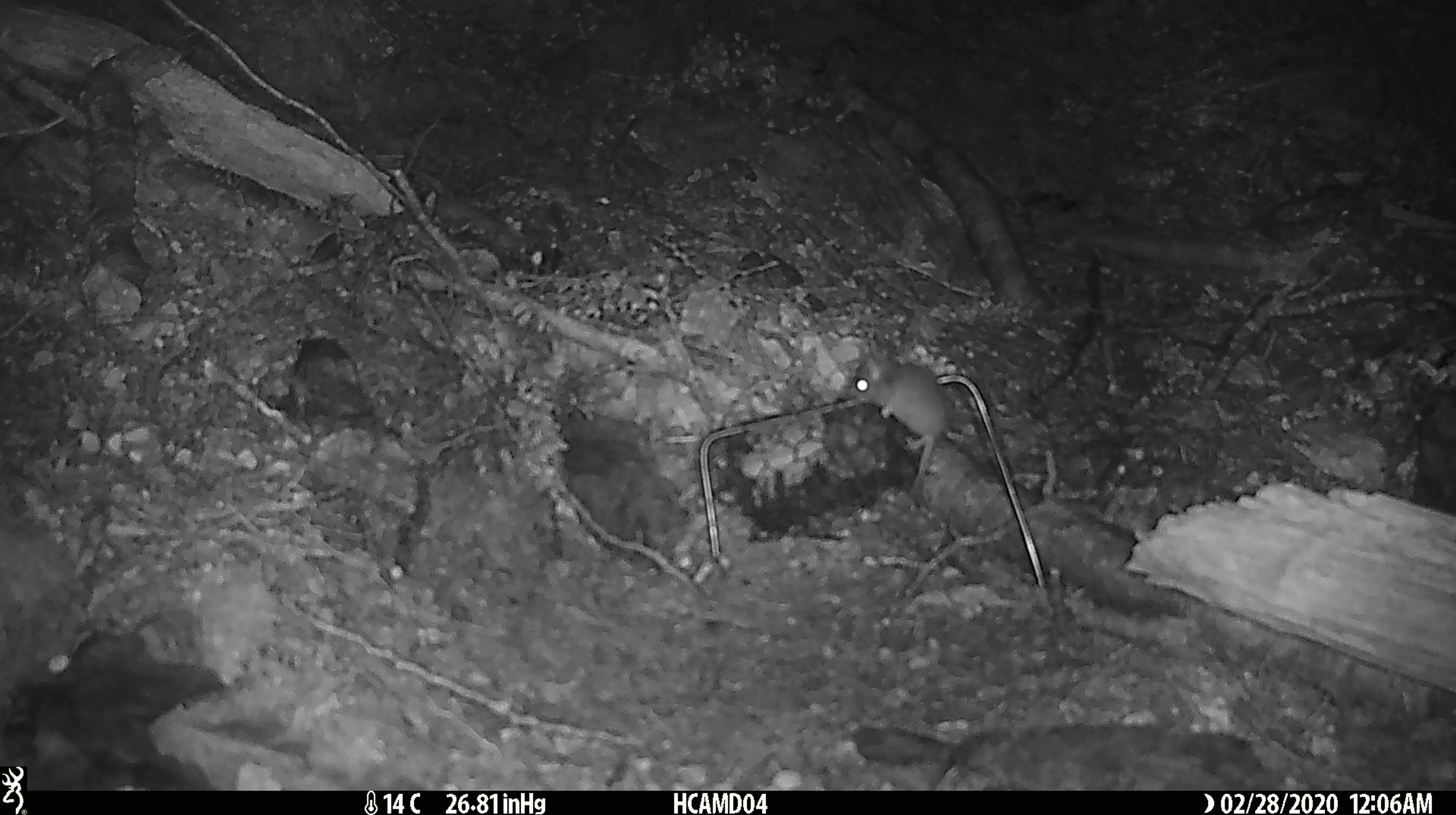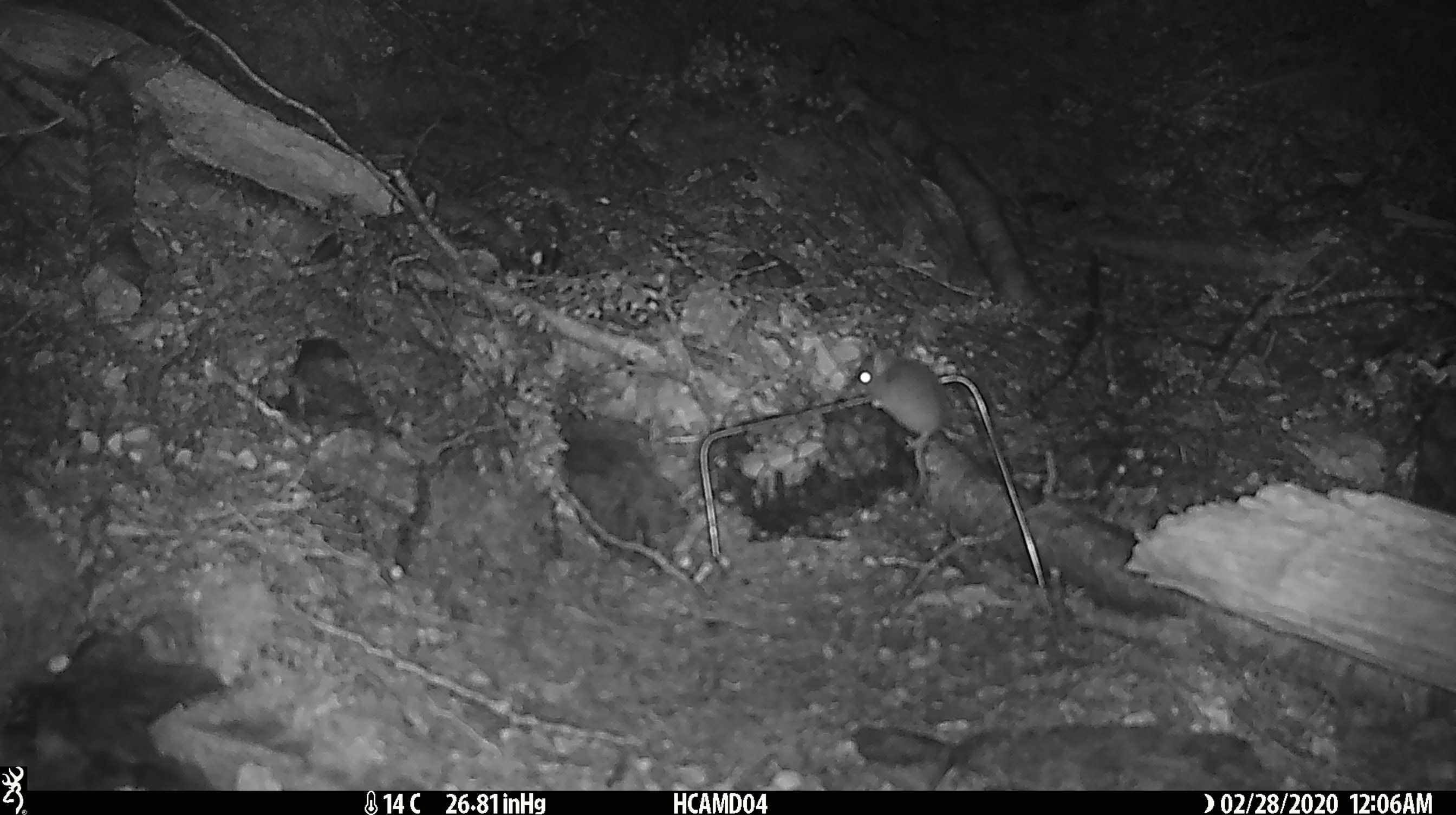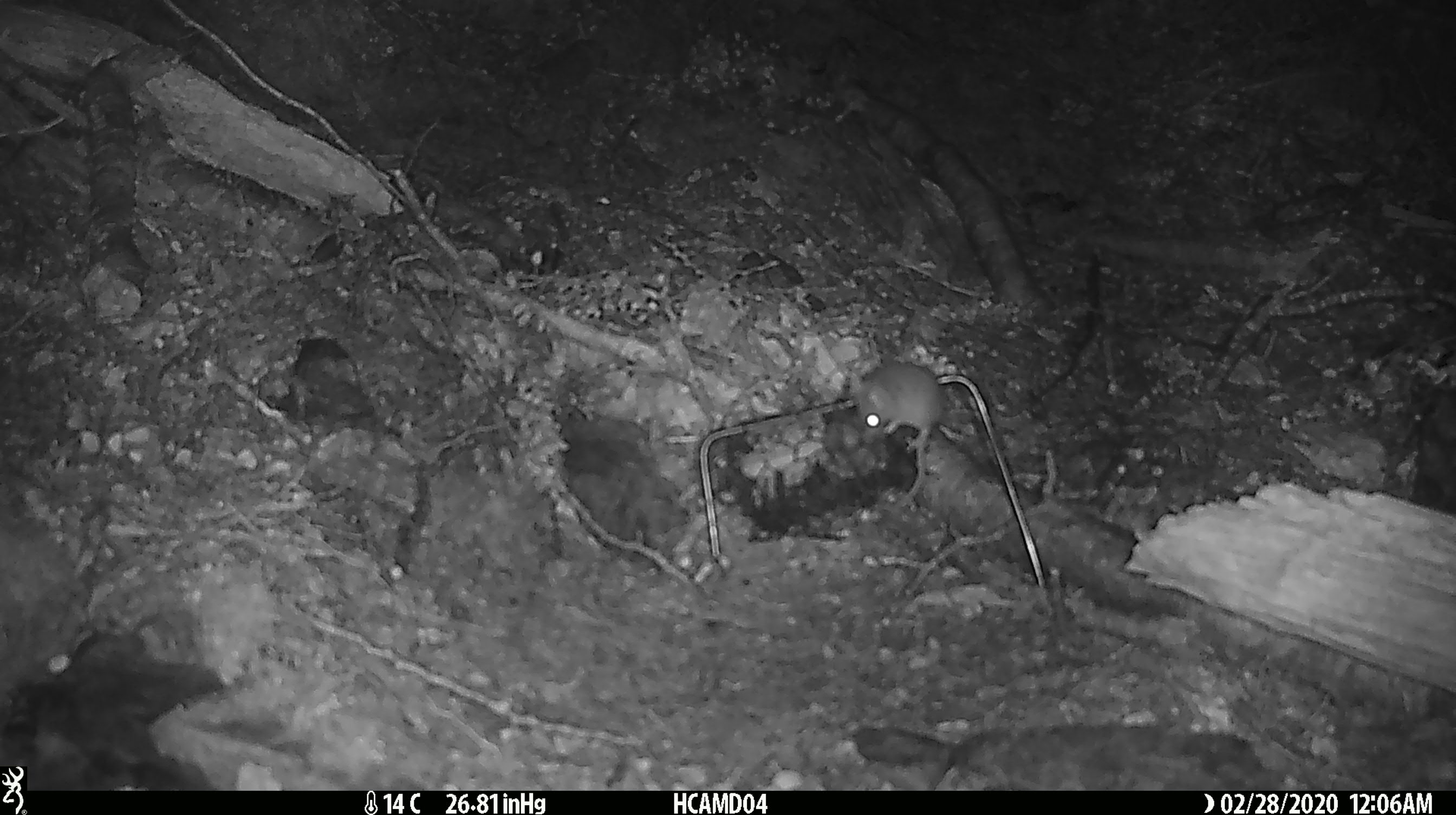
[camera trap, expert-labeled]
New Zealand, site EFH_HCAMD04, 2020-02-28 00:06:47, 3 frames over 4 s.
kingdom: Animalia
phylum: Chordata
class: Mammalia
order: Rodentia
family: Muridae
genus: Mus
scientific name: Mus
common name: mouse